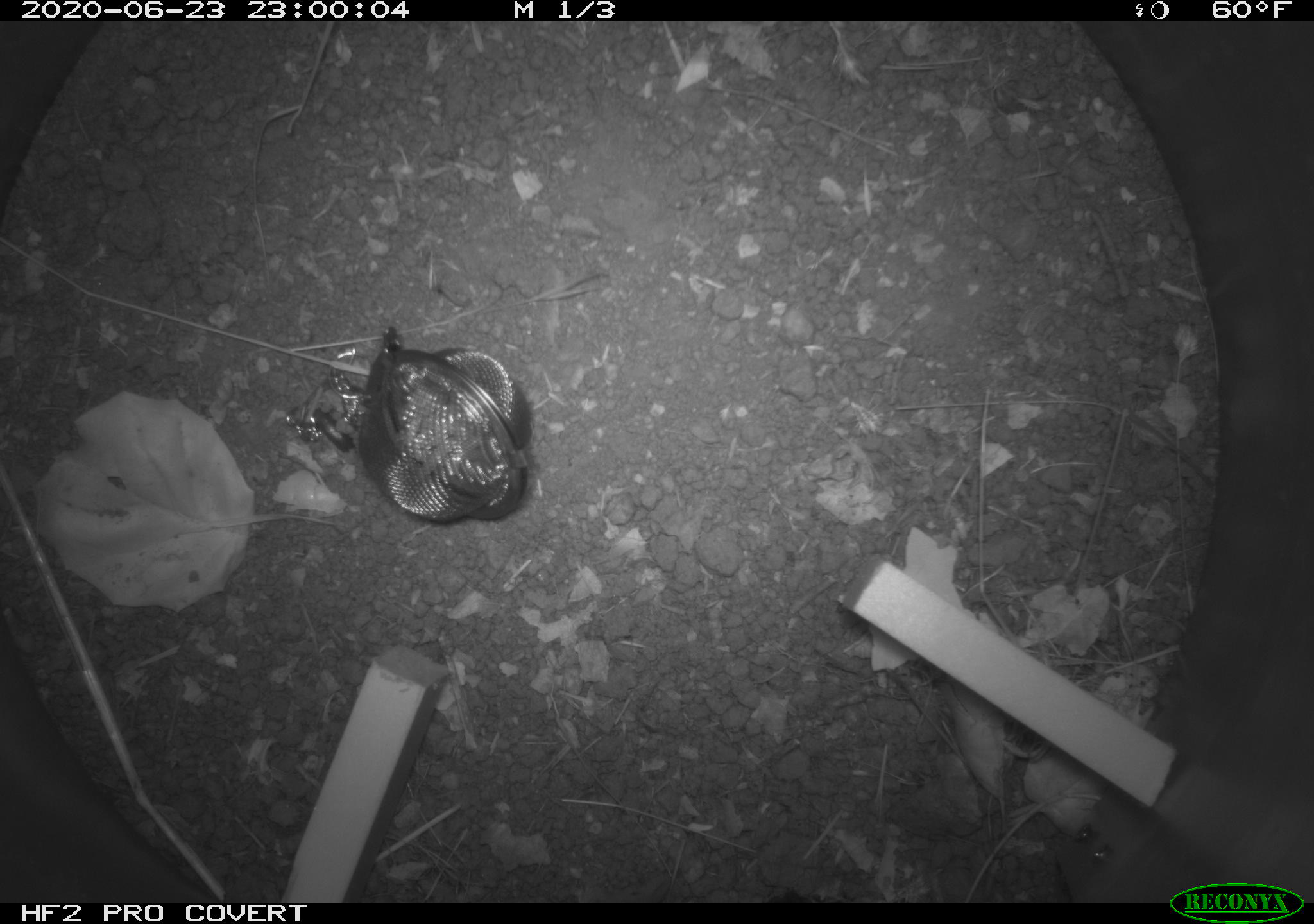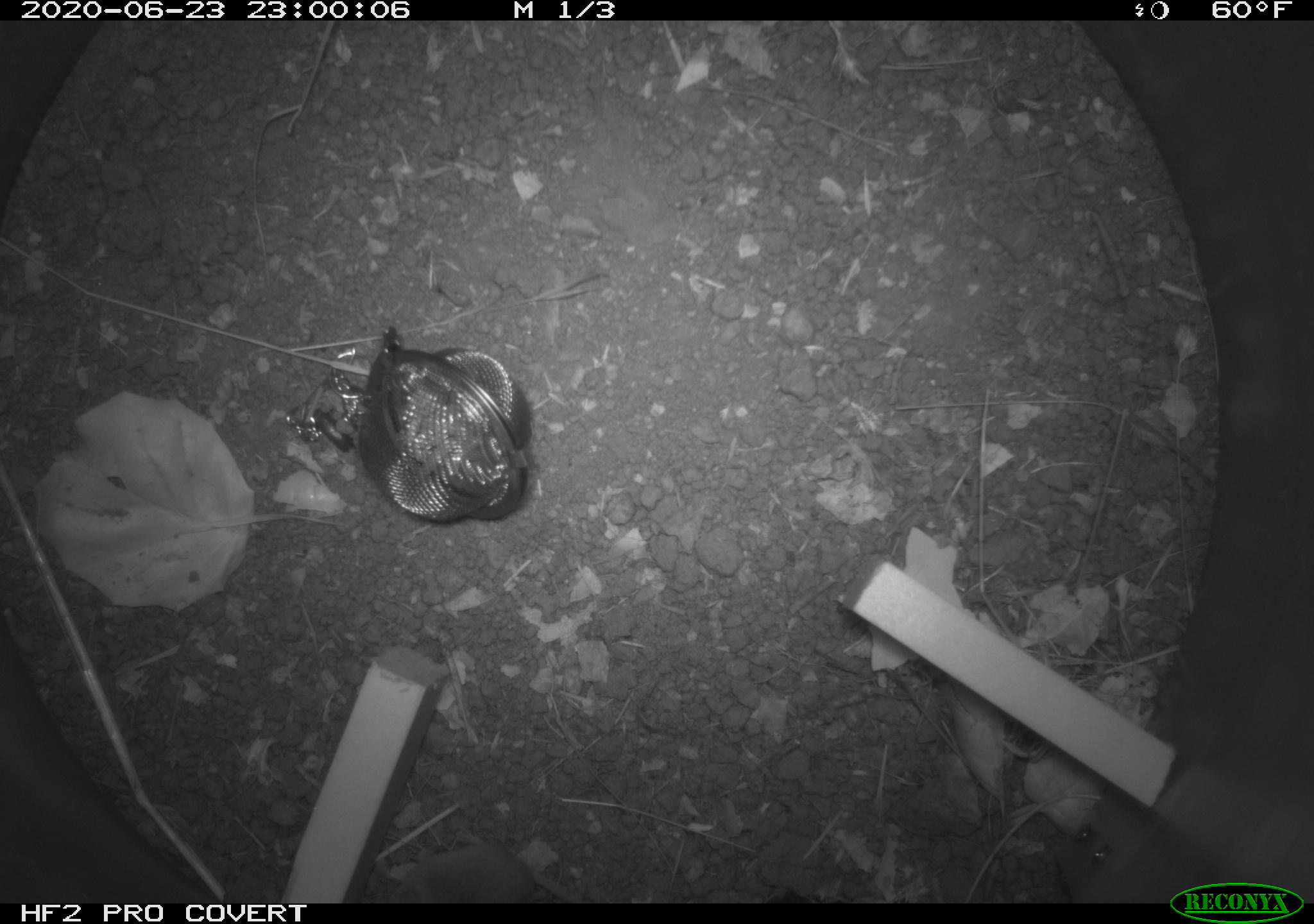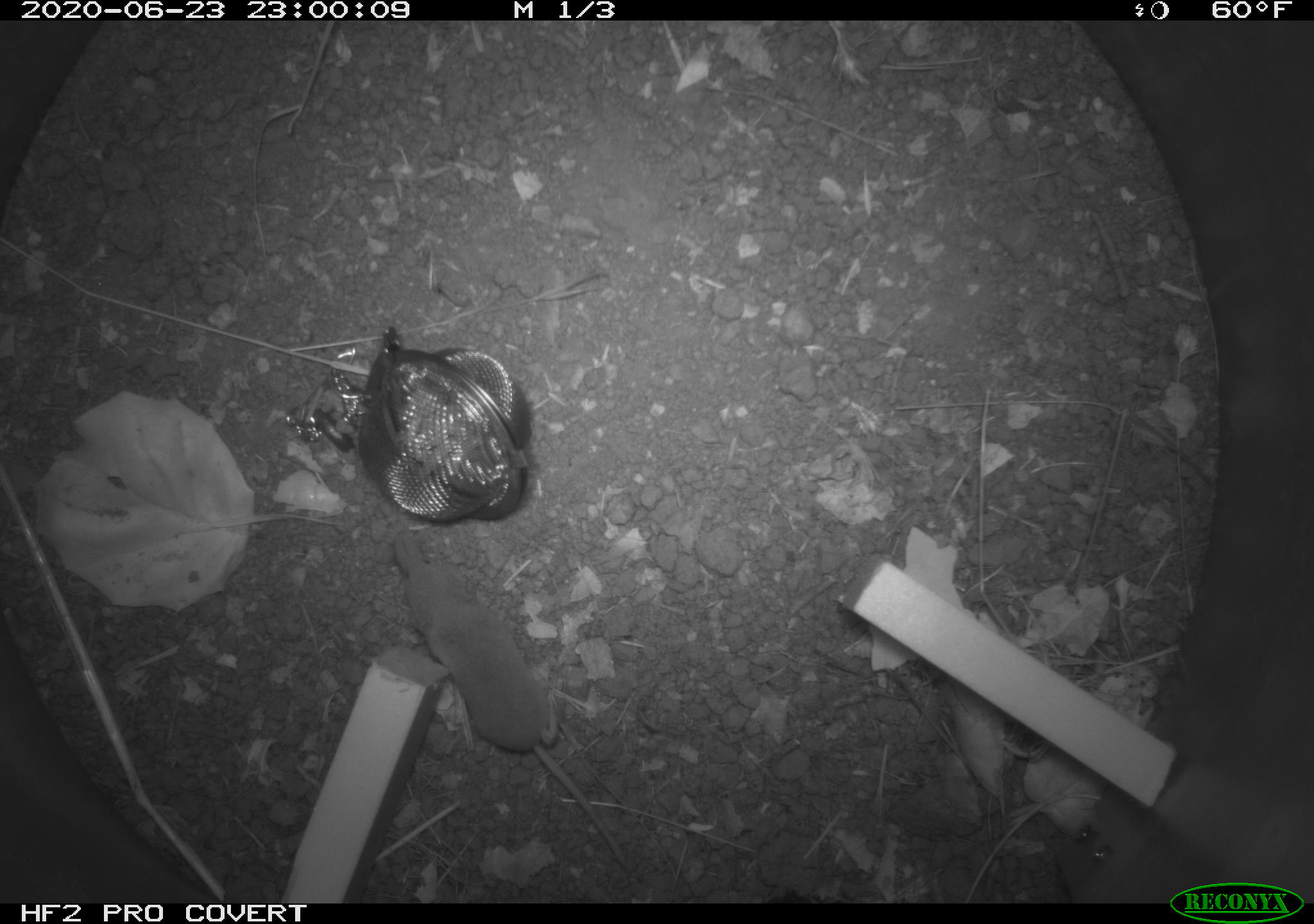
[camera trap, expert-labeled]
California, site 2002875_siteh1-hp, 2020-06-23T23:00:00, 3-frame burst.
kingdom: Animalia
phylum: Chordata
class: Mammalia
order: Eulipotyphla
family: Soricidae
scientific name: Soricidae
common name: shrews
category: soricidae family